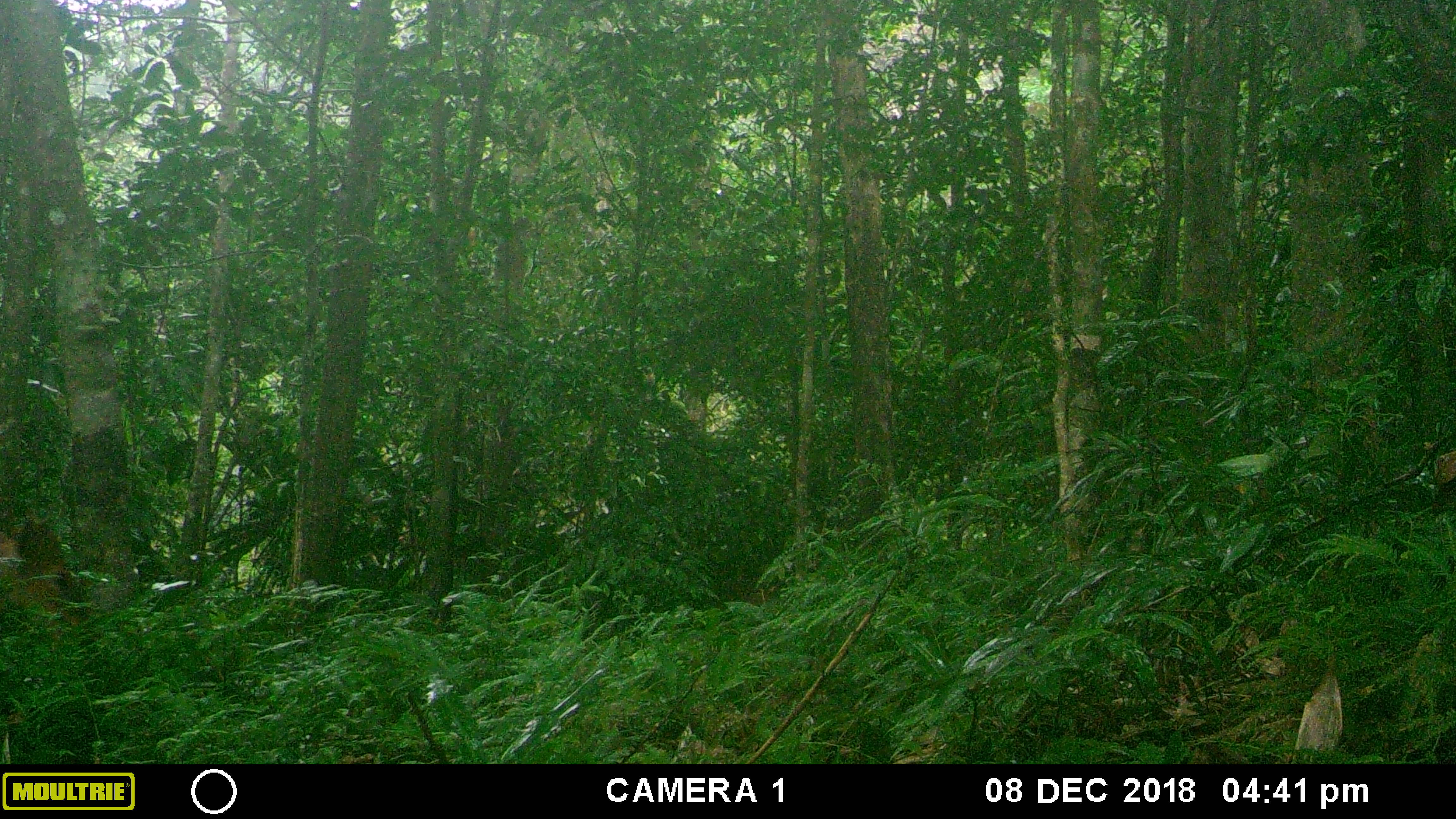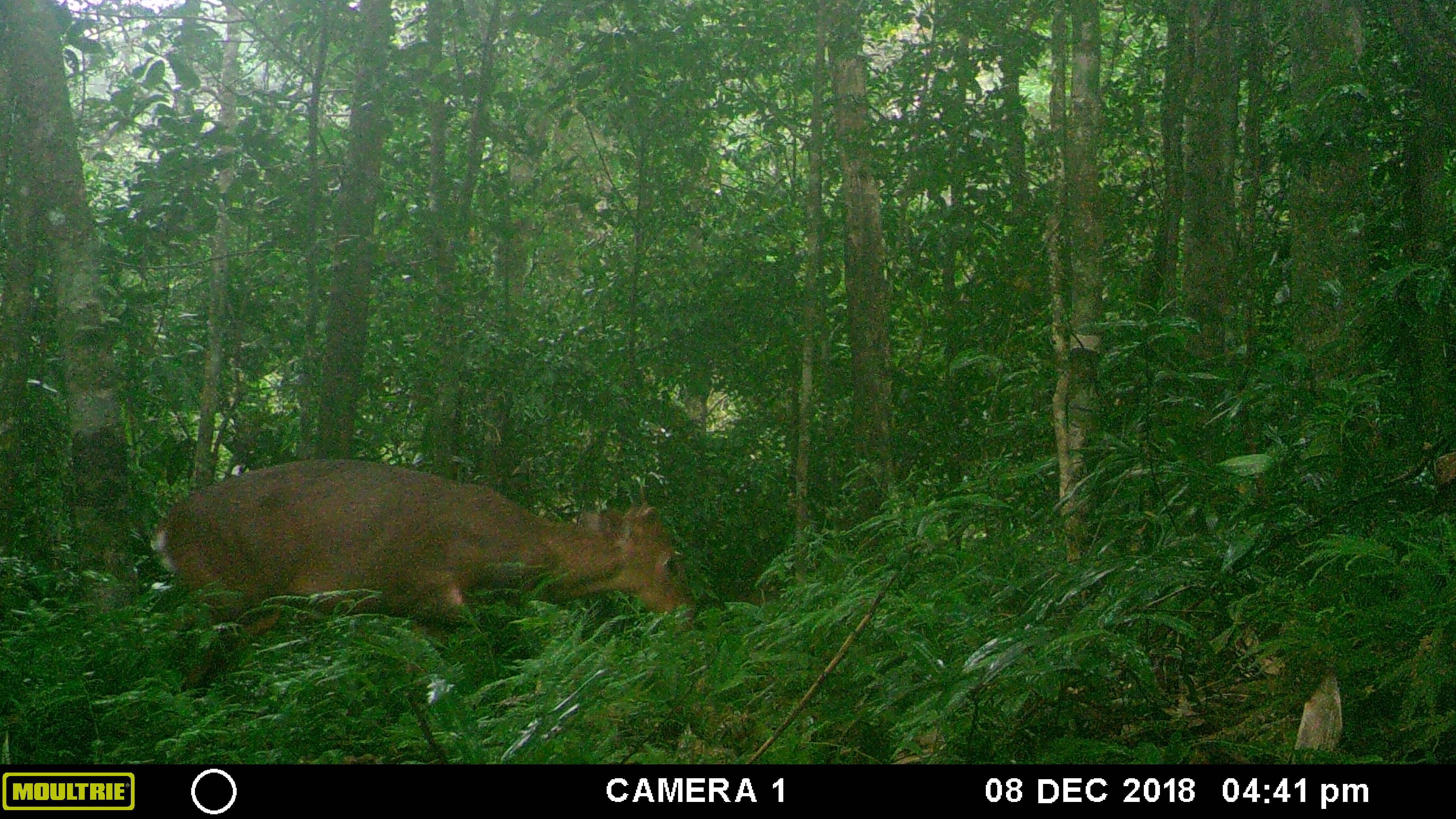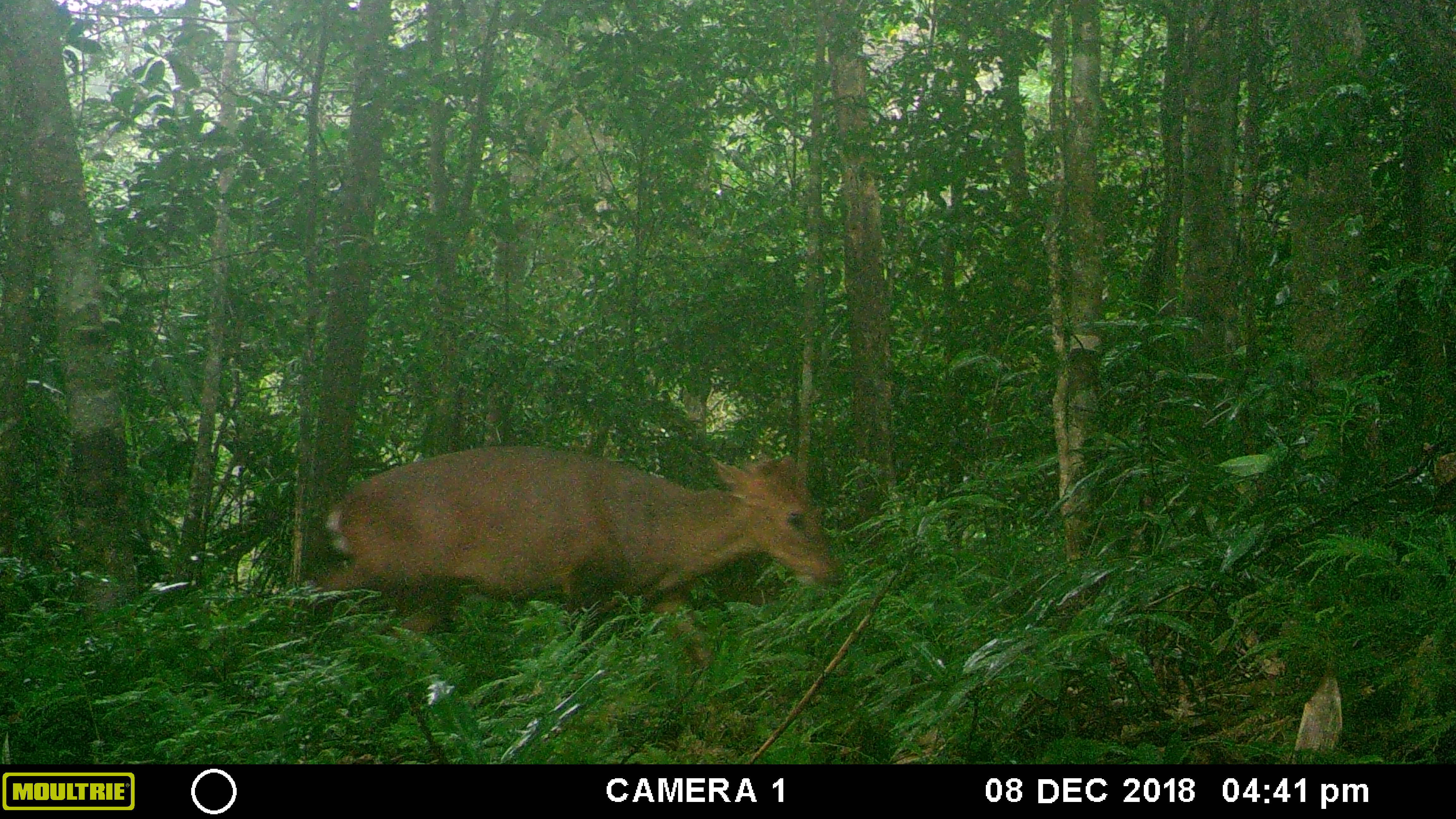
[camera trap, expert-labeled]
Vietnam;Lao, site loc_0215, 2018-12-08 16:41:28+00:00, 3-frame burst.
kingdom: Animalia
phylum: Chordata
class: Mammalia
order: Artiodactyla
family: Cervidae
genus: Muntiacus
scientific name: Muntiacus vuquangensis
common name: large-antlered muntjac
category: large antlered muntjac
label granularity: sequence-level